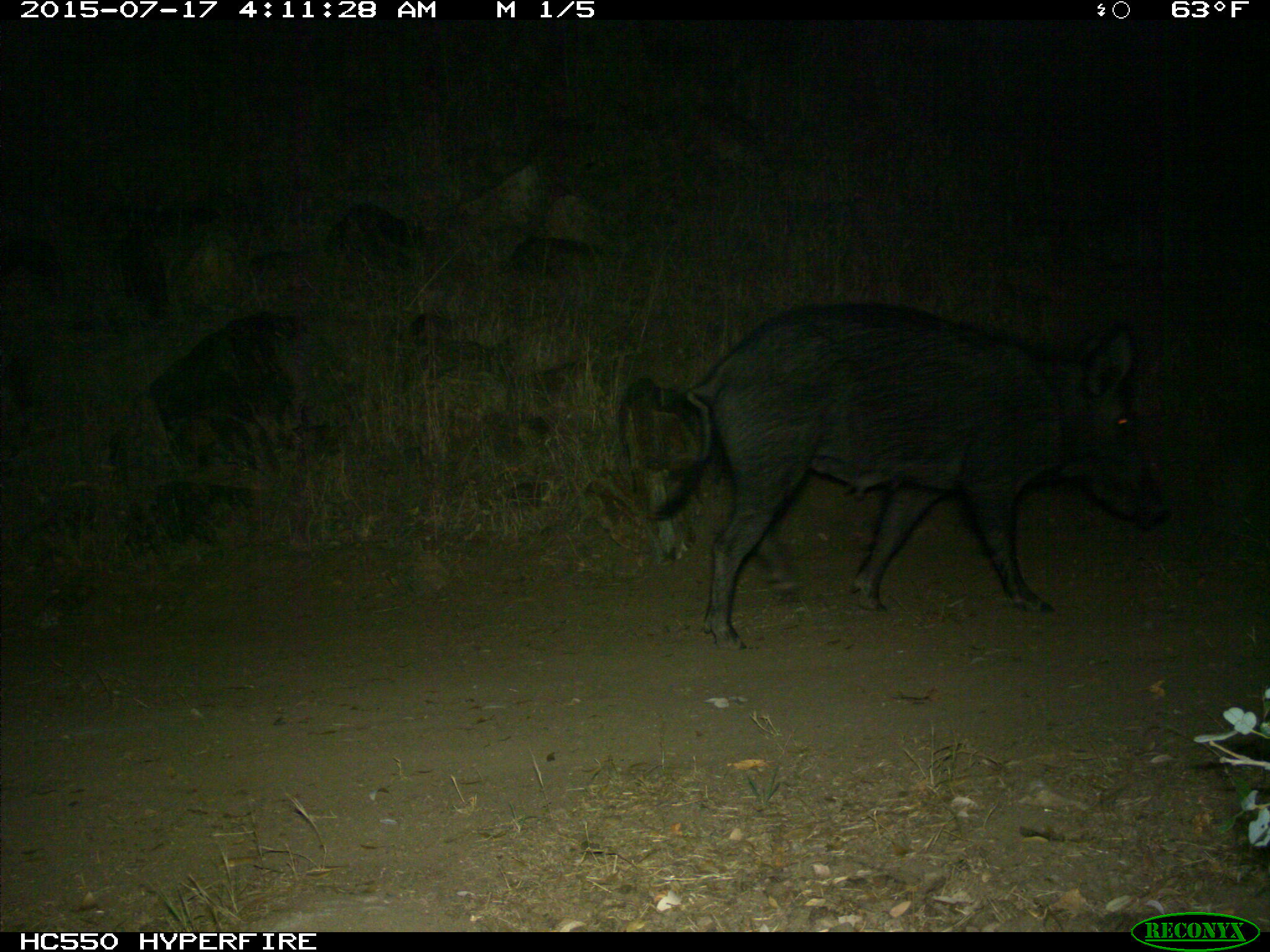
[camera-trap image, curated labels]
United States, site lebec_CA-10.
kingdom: Animalia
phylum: Chordata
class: Mammalia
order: Artiodactyla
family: Suidae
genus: Sus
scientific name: Sus scrofa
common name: wild boar